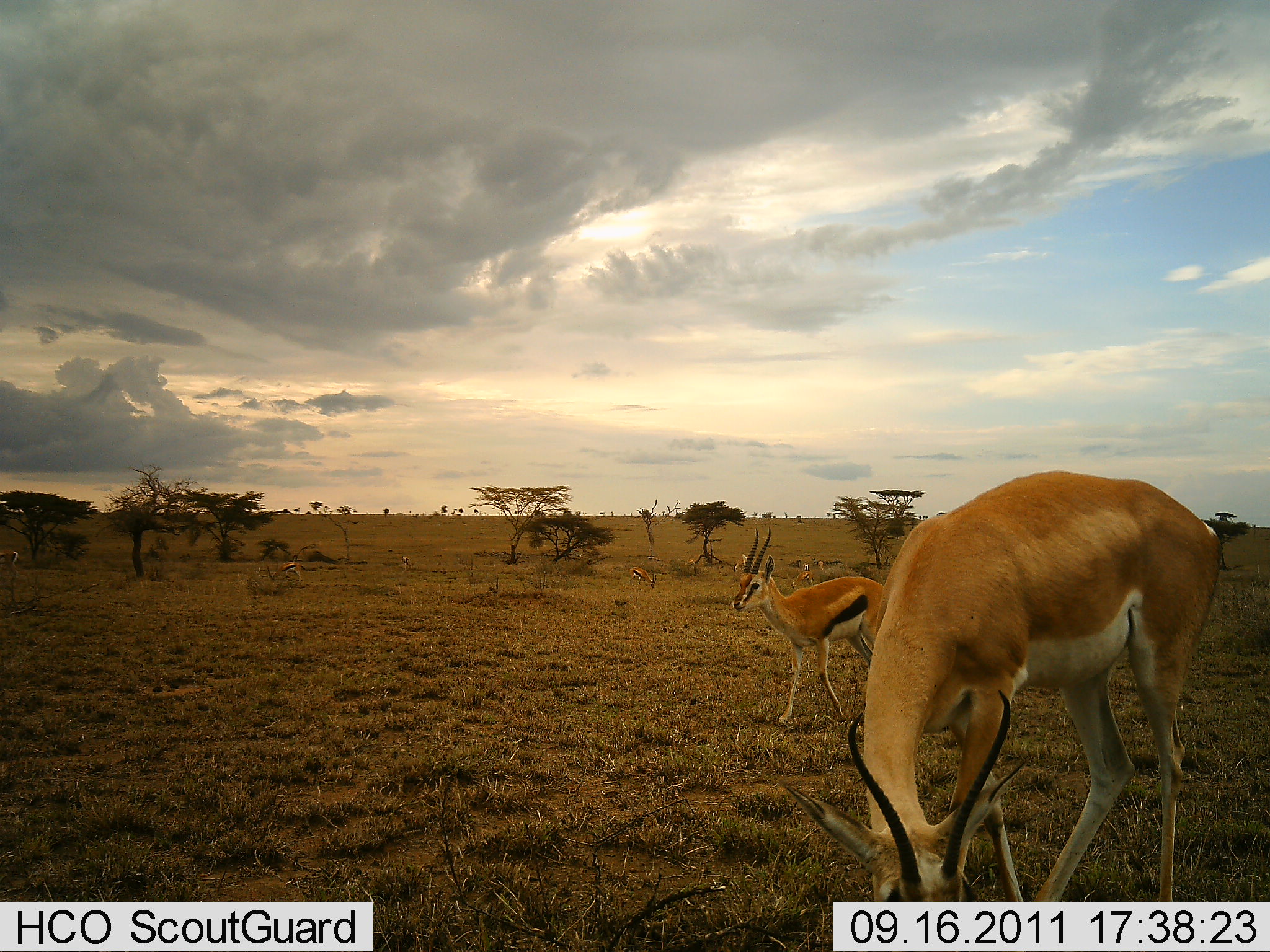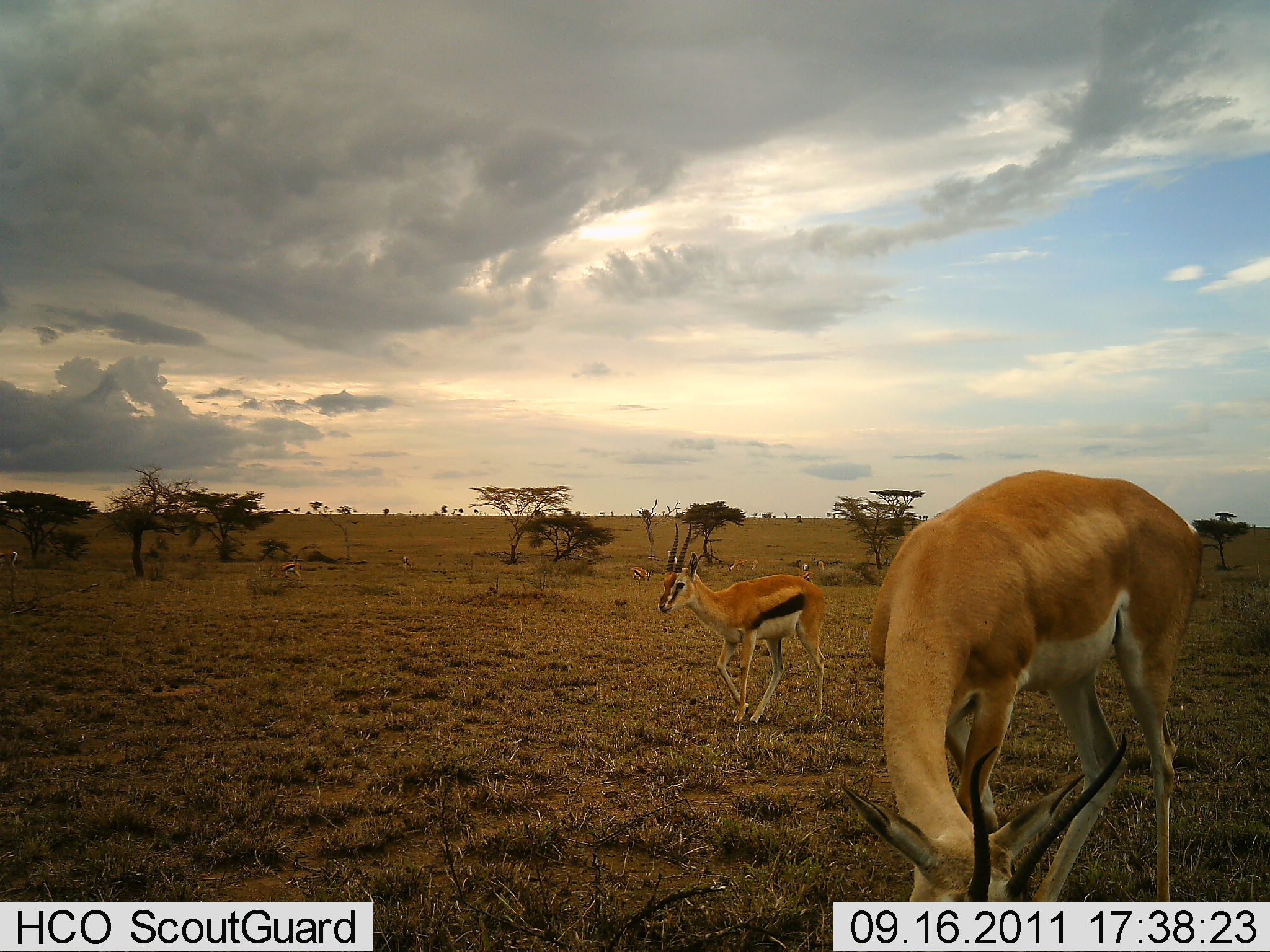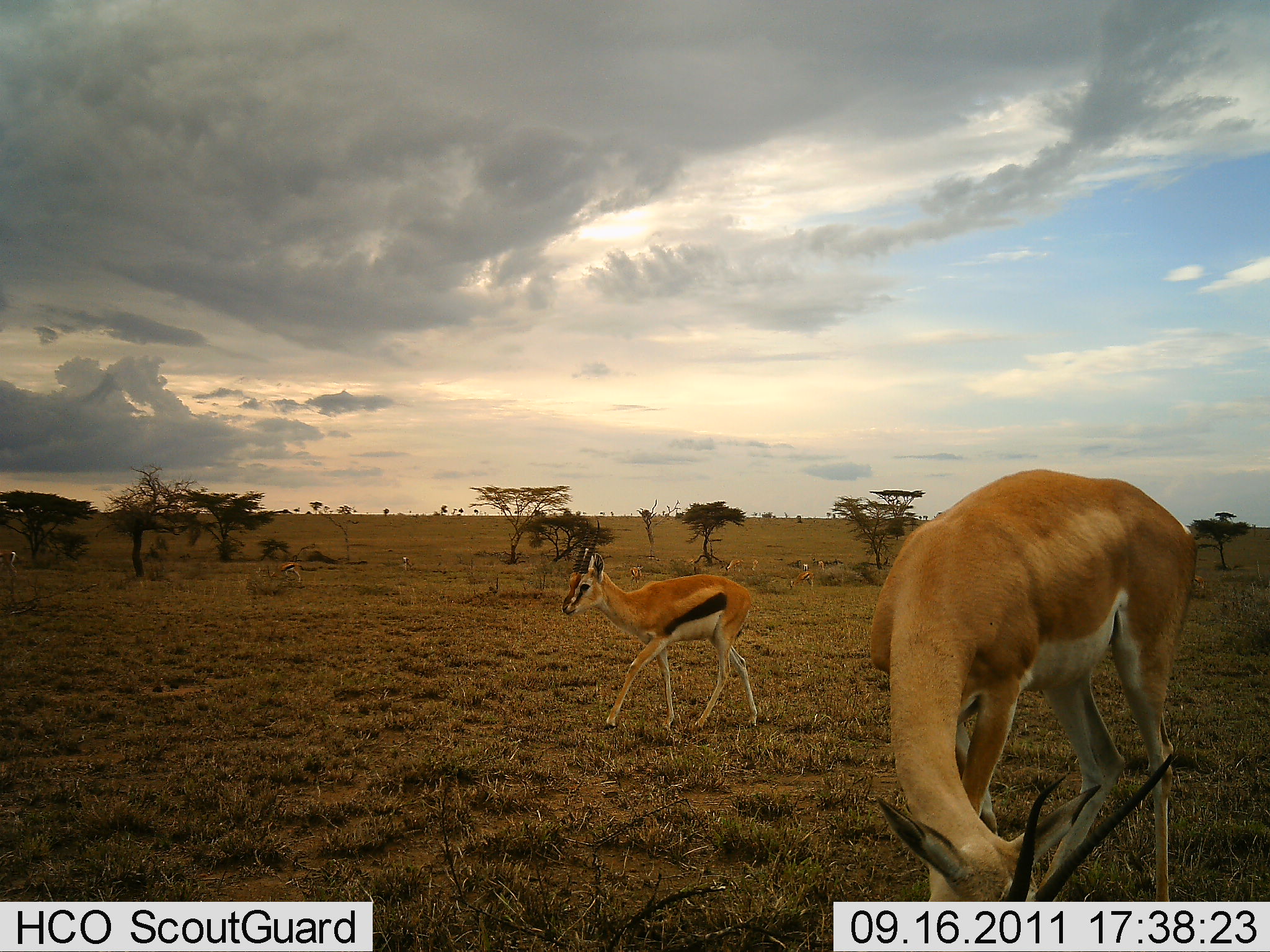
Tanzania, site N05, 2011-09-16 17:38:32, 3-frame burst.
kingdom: Animalia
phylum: Chordata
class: Mammalia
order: Artiodactyla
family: Bovidae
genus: Nanger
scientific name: Nanger granti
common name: grant's gazelle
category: gazellegrants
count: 1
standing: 29%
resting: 0%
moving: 21%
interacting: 0%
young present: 0%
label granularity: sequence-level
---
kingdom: Animalia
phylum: Chordata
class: Mammalia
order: Artiodactyla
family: Bovidae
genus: Eudorcas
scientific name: Eudorcas thomsonii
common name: thomson's gazelle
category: gazellethomsons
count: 4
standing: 40%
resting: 5%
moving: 75%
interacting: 0%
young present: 5%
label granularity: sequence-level